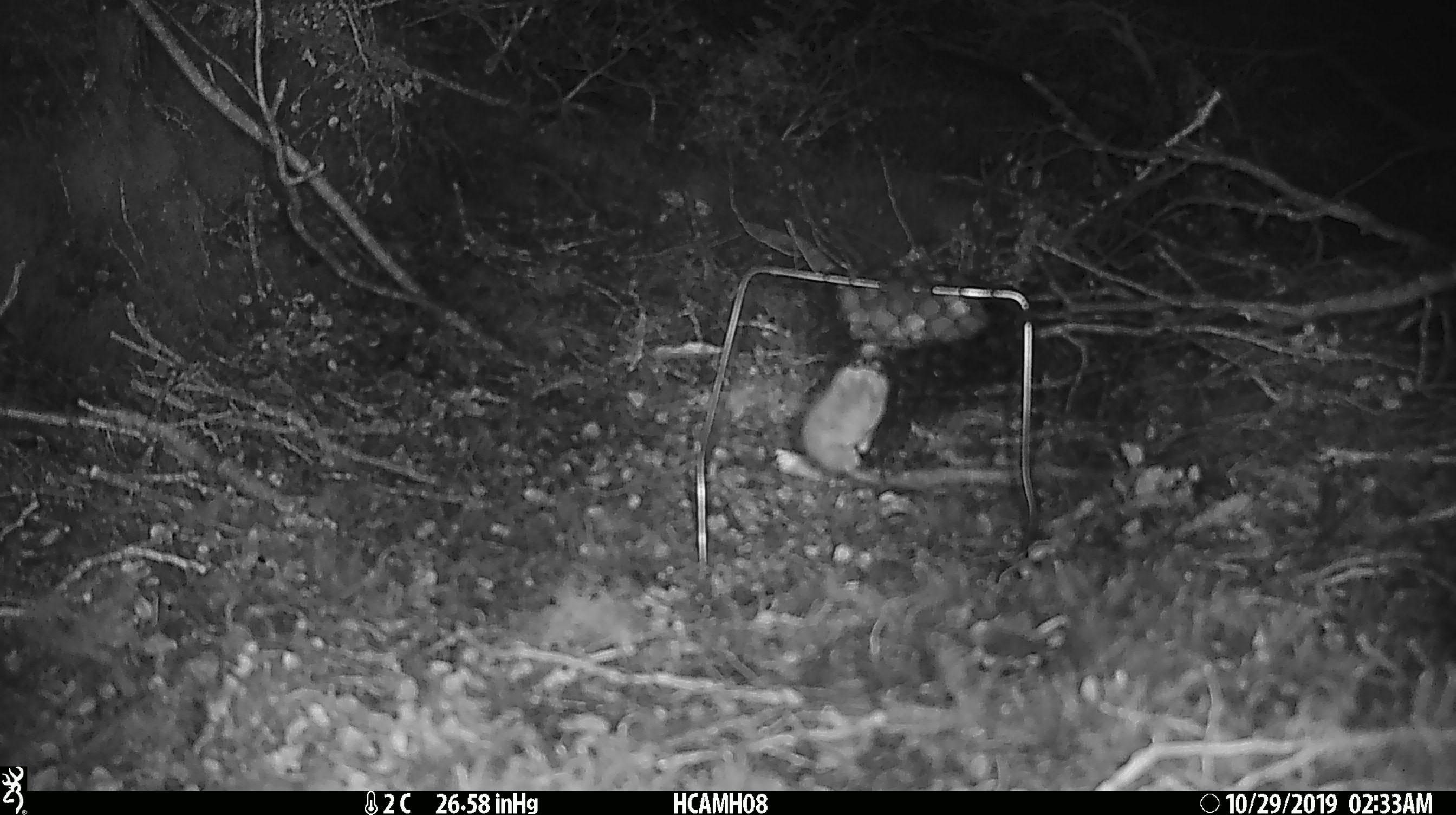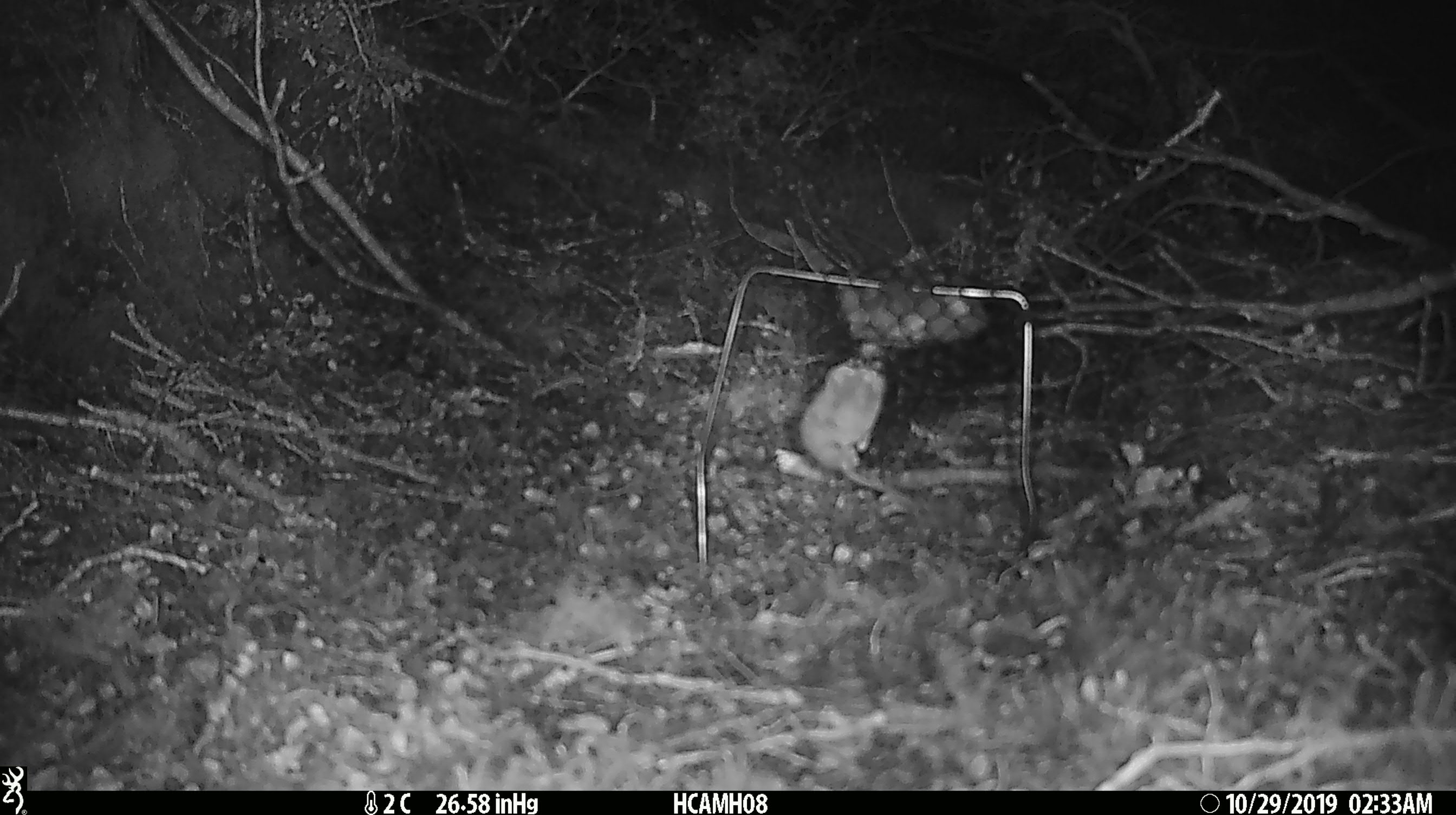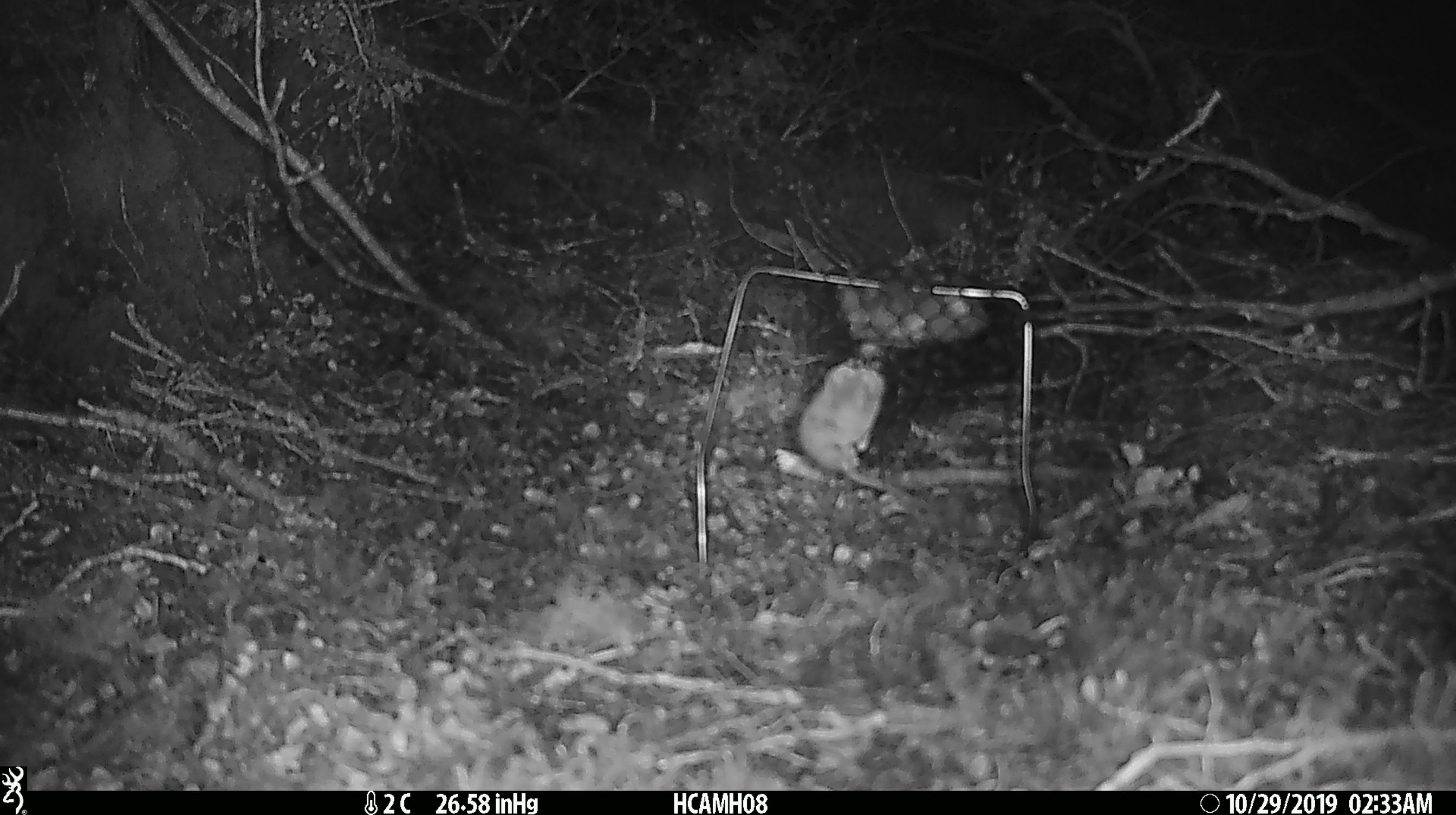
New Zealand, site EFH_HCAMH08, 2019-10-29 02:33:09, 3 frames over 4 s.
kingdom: Animalia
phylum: Chordata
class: Mammalia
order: Rodentia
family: Muridae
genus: Mus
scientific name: Mus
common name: mouse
Mouse (Mus).